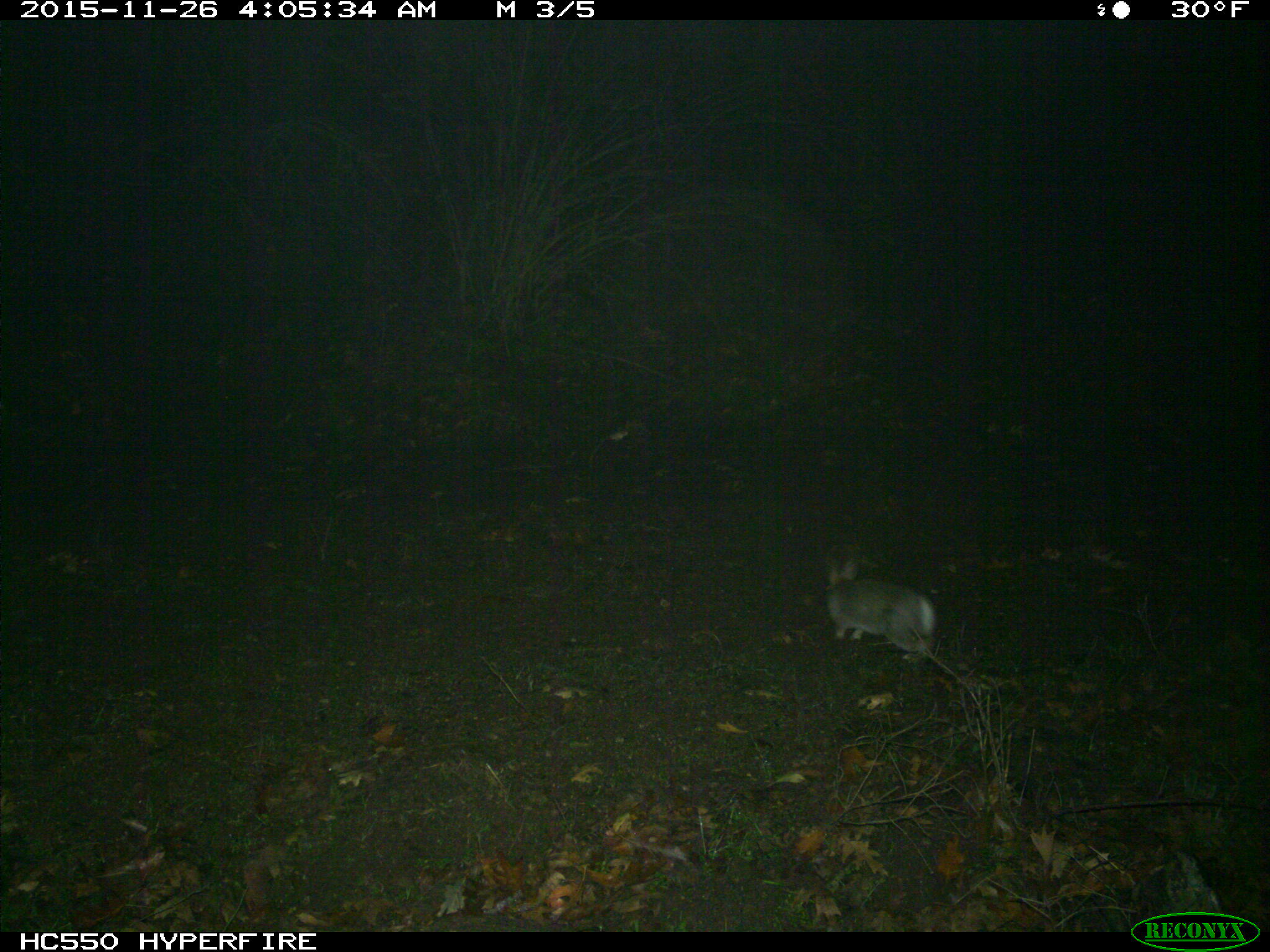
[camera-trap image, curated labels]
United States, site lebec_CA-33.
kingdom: Animalia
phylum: Chordata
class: Mammalia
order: Lagomorpha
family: Leporidae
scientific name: Leporidae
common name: rabbits and hares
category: unidentified rabbit